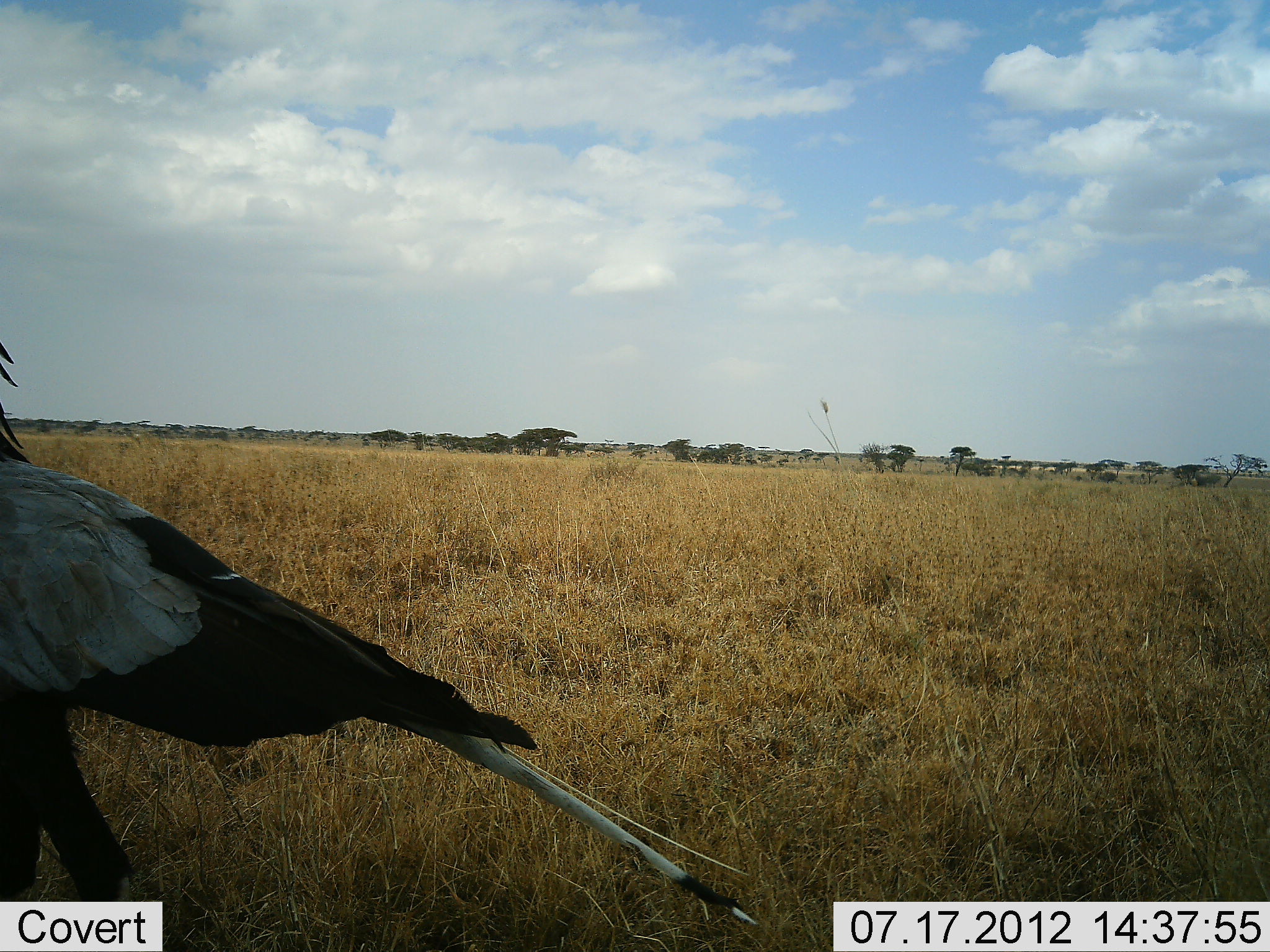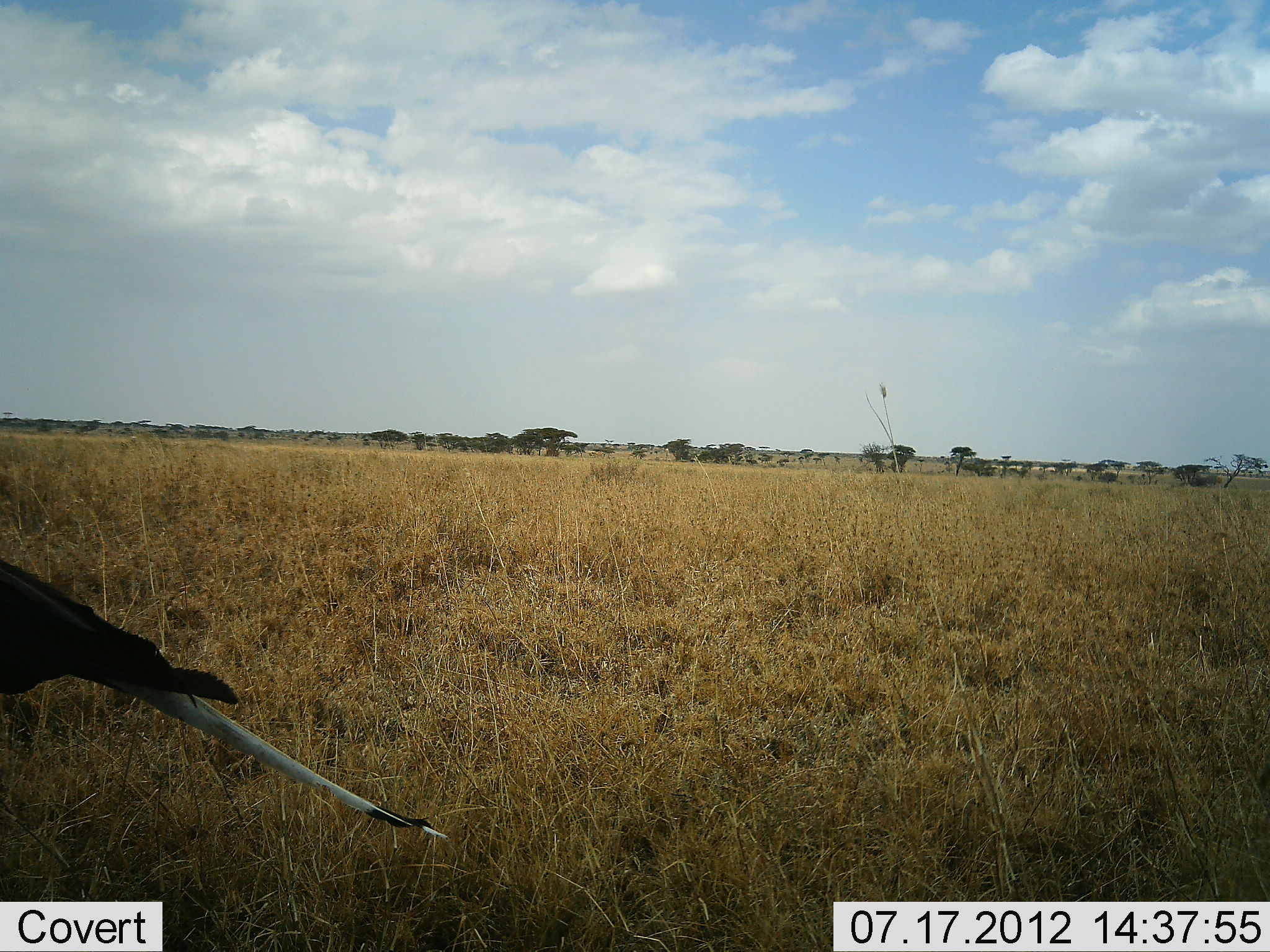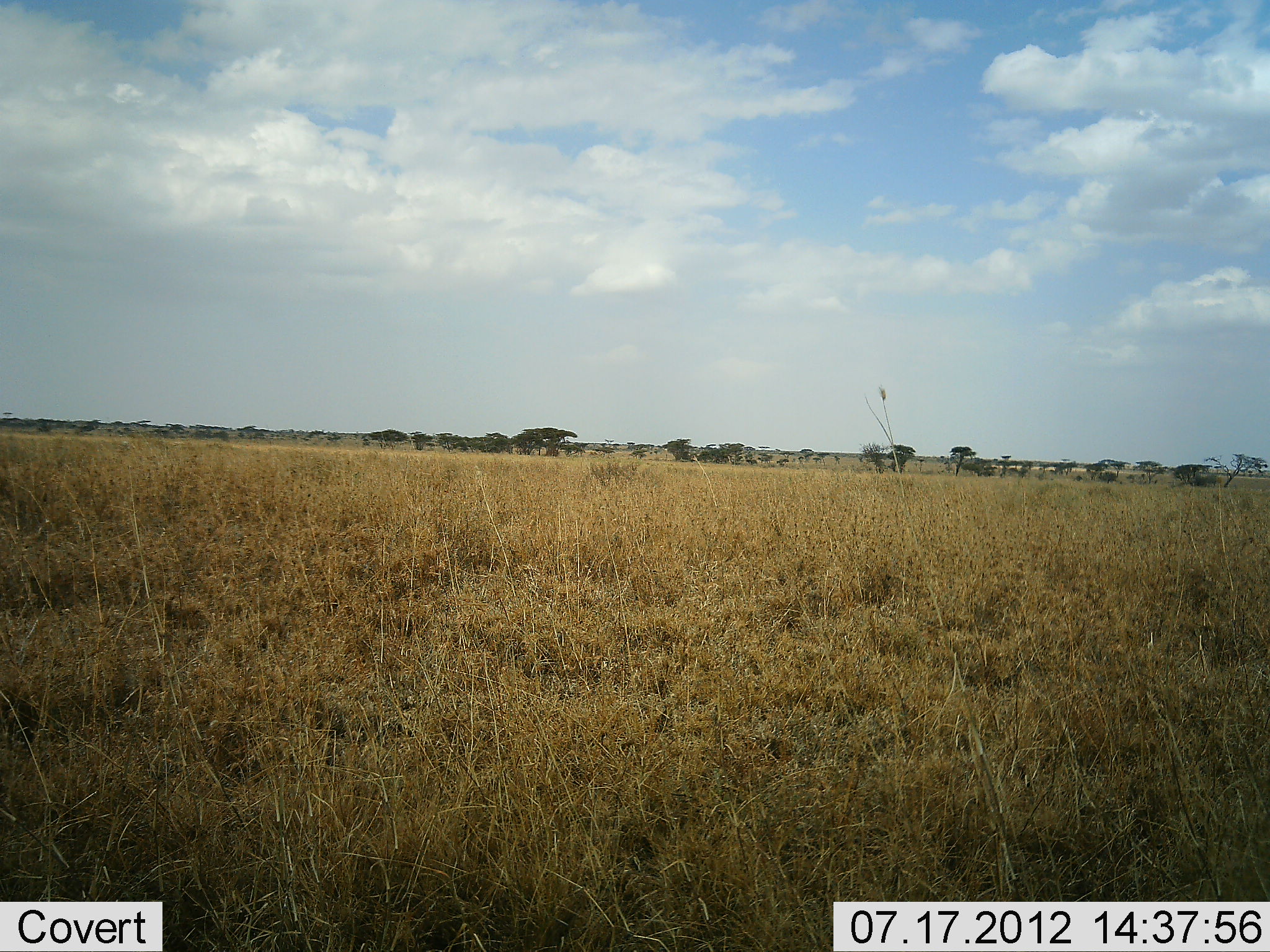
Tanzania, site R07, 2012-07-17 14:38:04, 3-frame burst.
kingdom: Animalia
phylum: Chordata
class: Aves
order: Accipitriformes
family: Sagittariidae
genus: Sagittarius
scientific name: Sagittarius serpentarius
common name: secretary bird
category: secretarybird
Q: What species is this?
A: Secretarybird (secretary bird) (Sagittarius serpentarius).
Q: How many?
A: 1.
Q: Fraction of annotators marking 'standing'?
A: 0%.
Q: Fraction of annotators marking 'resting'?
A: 0%.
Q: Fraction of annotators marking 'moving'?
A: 100%.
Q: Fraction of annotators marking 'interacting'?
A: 0%.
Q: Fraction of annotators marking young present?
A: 0%.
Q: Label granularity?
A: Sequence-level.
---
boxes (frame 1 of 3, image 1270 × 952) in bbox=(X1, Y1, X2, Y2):
animal: bbox=(0, 341, 756, 935)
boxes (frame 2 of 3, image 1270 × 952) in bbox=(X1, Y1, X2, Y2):
animal: bbox=(0, 558, 449, 842)